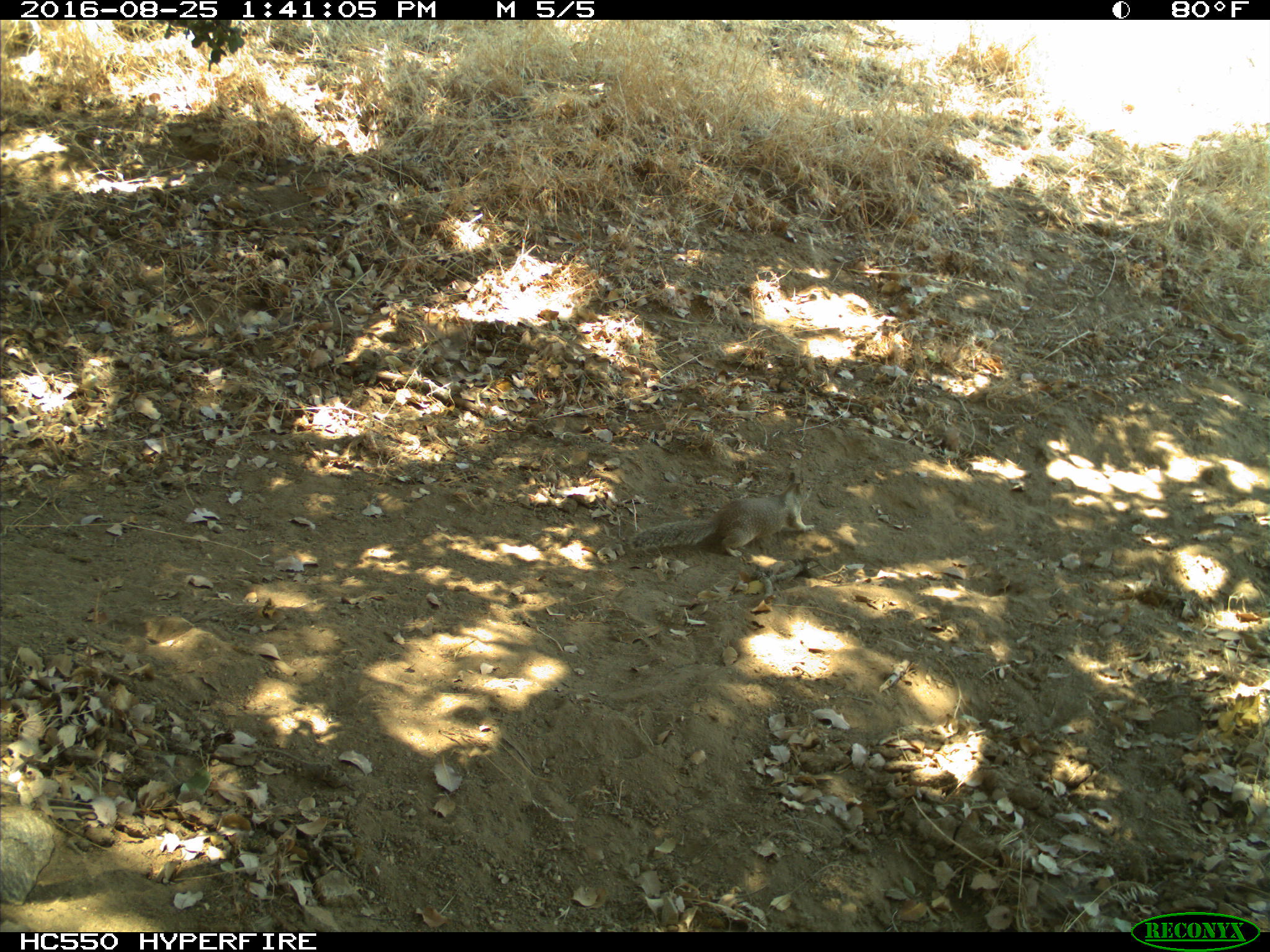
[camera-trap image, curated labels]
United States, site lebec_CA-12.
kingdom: Animalia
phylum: Chordata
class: Mammalia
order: Rodentia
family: Sciuridae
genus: Otospermophilus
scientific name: Otospermophilus beecheyi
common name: california ground squirrel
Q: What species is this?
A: Otospermophilus beecheyi (california ground squirrel).